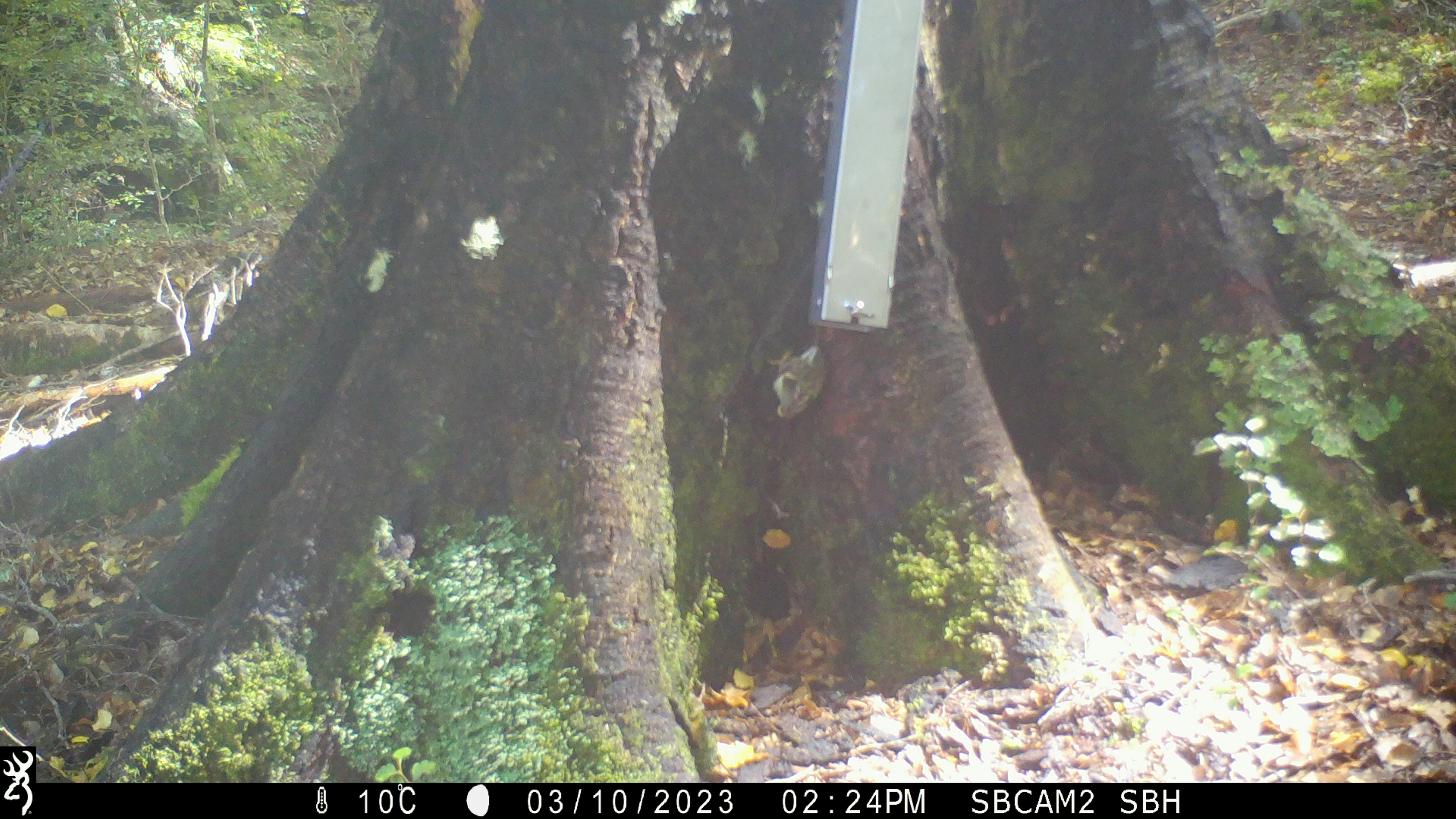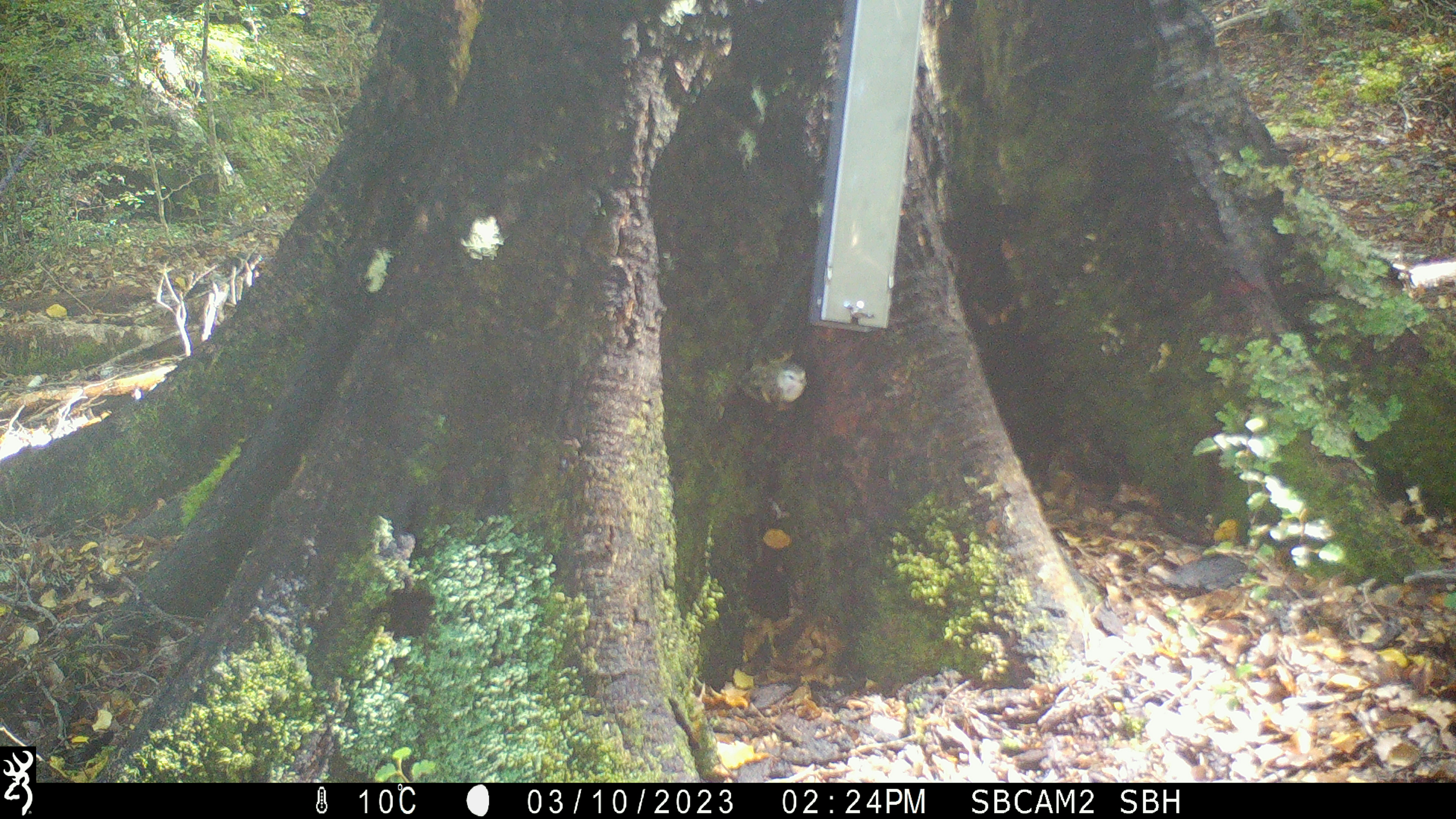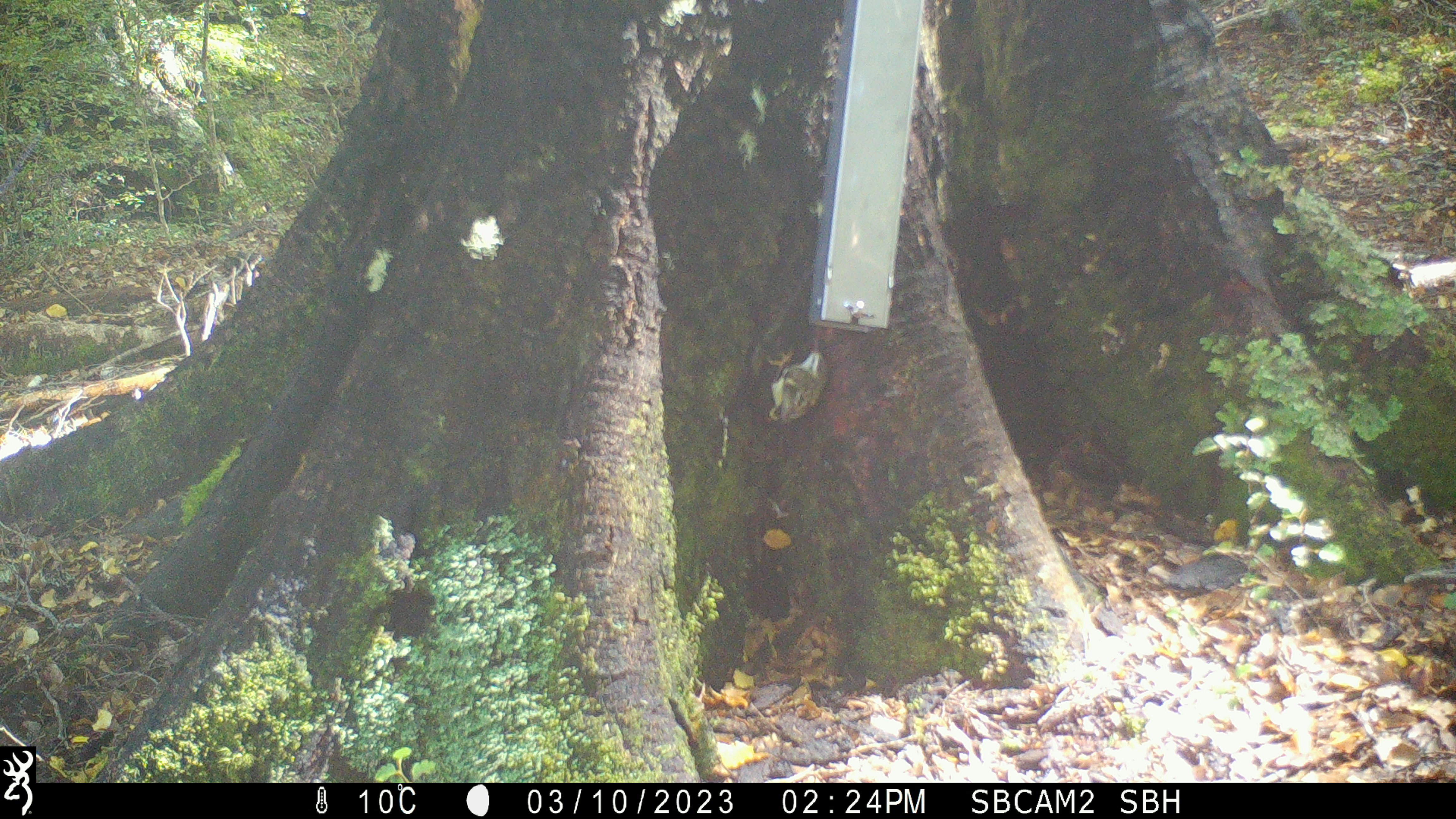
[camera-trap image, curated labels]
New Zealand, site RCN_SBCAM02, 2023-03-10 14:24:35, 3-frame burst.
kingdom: Animalia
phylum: Chordata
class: Aves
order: Passeriformes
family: Acanthisittidae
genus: Acanthisitta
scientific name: Acanthisitta chloris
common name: rifleman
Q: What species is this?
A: Rifleman (Acanthisitta chloris).